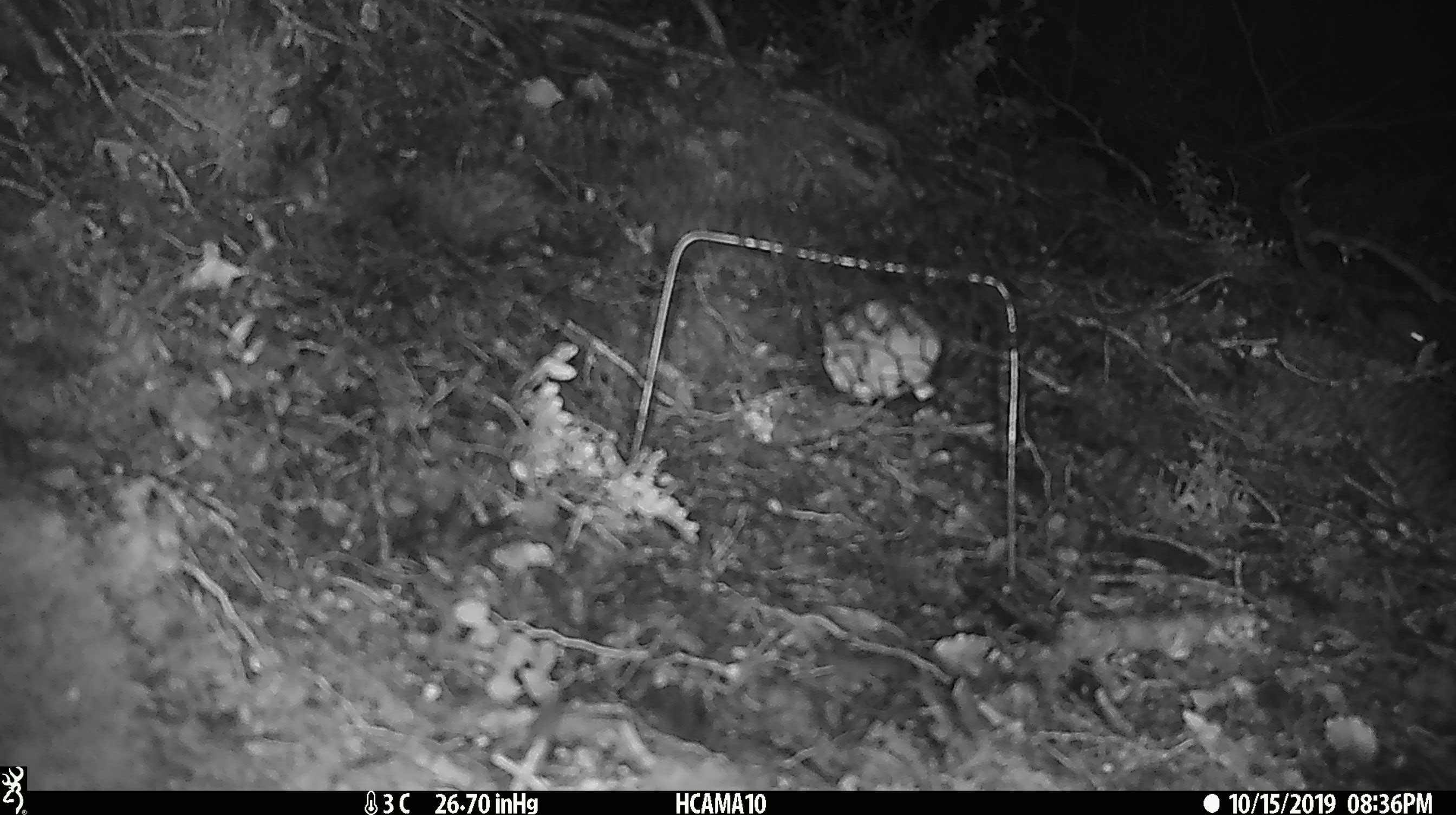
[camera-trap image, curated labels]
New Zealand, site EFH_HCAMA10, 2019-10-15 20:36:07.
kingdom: Animalia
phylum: Chordata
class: Mammalia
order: Rodentia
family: Muridae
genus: Mus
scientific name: Mus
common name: mouse